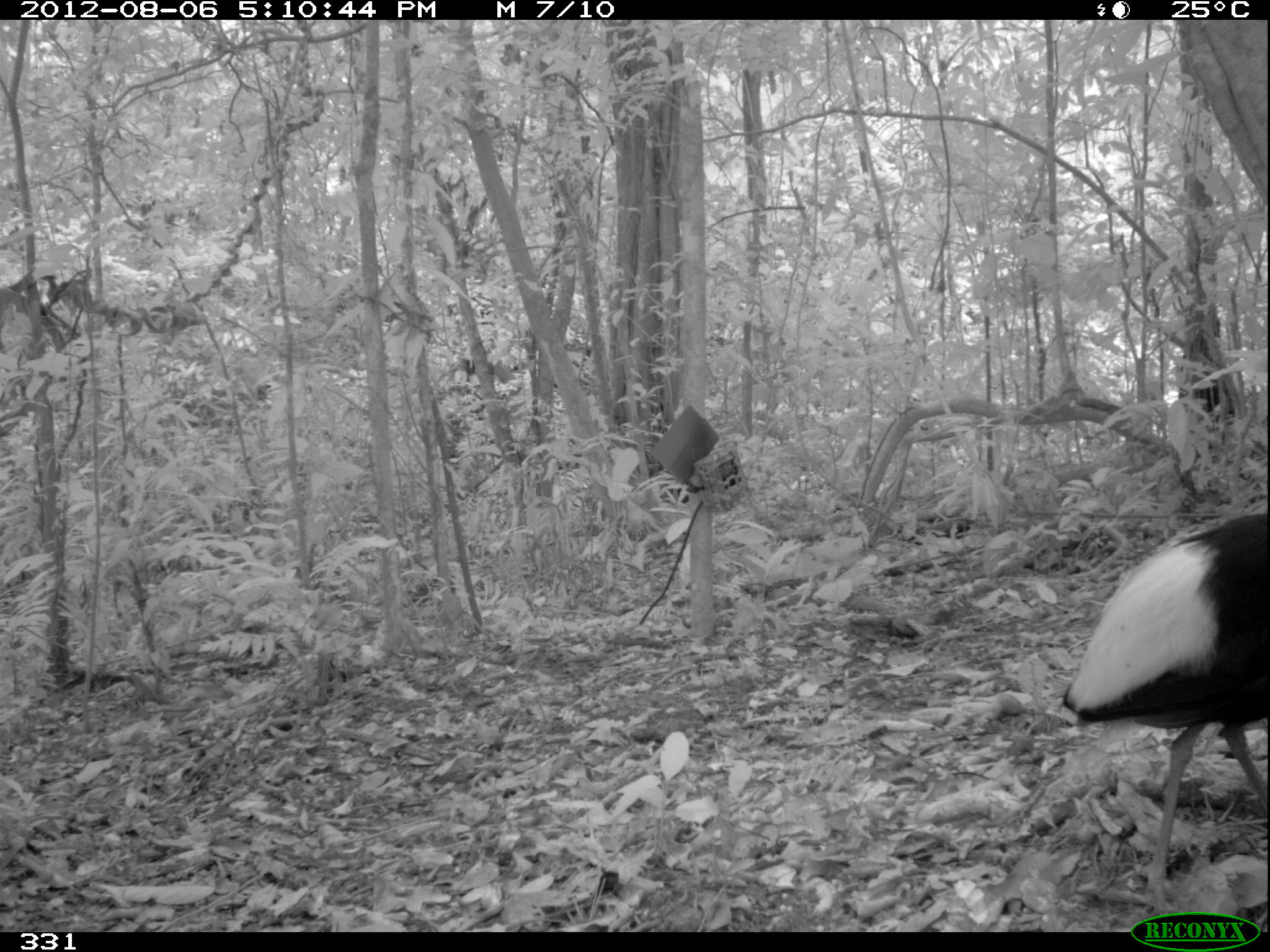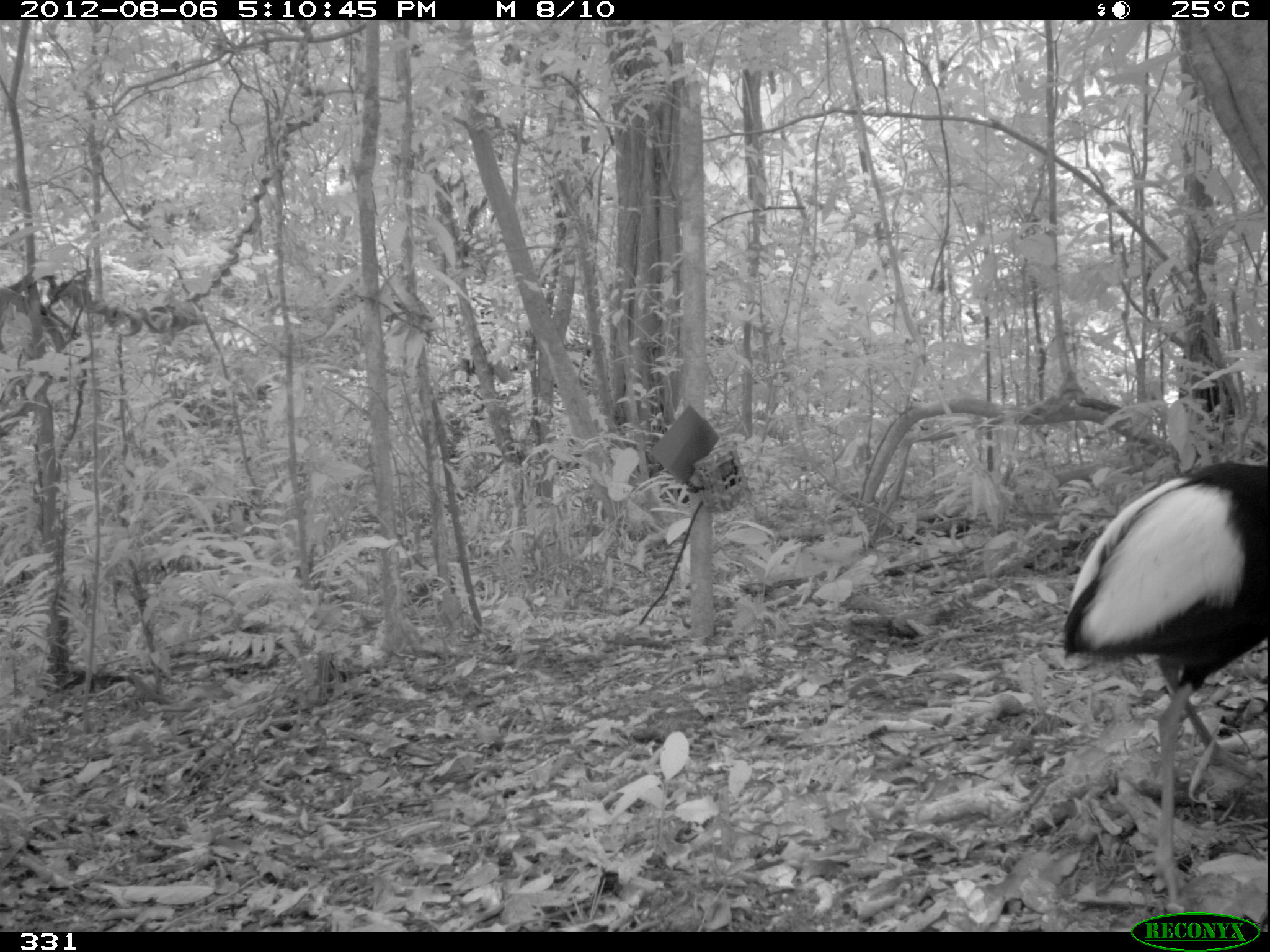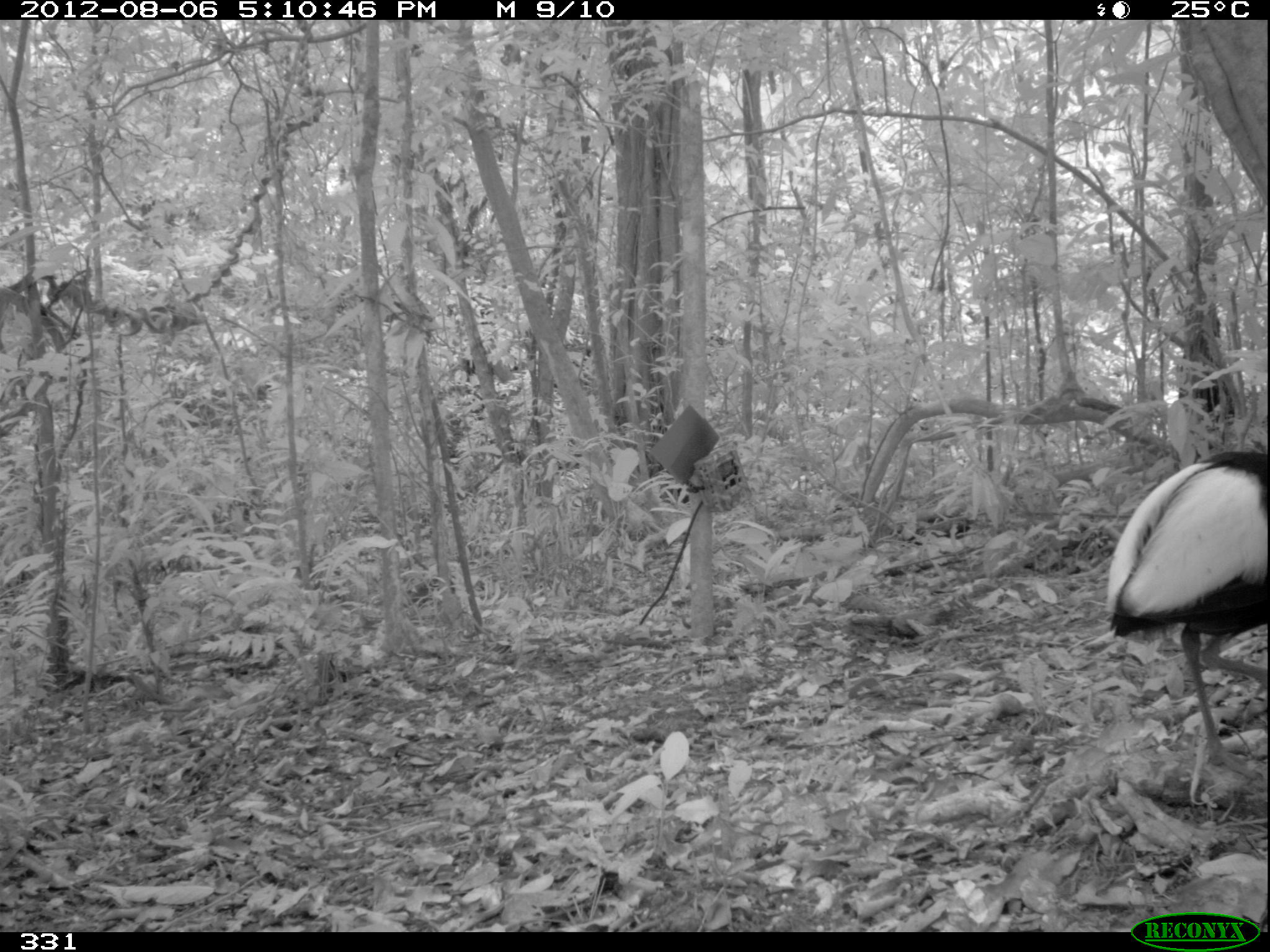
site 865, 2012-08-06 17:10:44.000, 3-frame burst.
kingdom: Animalia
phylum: Chordata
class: Aves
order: Gruiformes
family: Psophiidae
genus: Psophia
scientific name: Psophia leucoptera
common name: pale-winged trumpeter